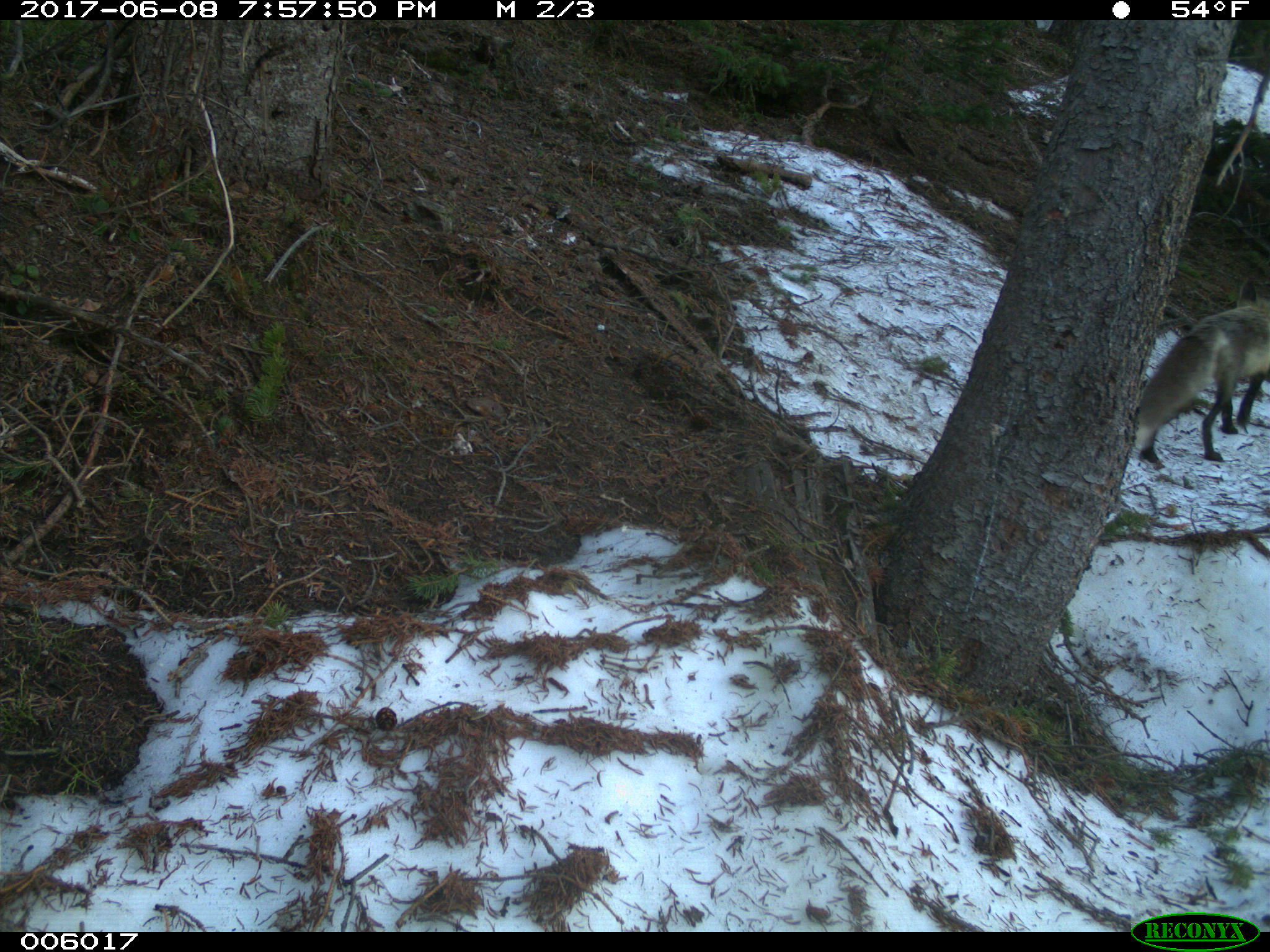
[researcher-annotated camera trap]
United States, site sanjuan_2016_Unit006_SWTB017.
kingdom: Animalia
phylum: Chordata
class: Mammalia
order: Carnivora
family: Canidae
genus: Vulpes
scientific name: Vulpes vulpes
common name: red fox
Vulpes vulpes (red fox).